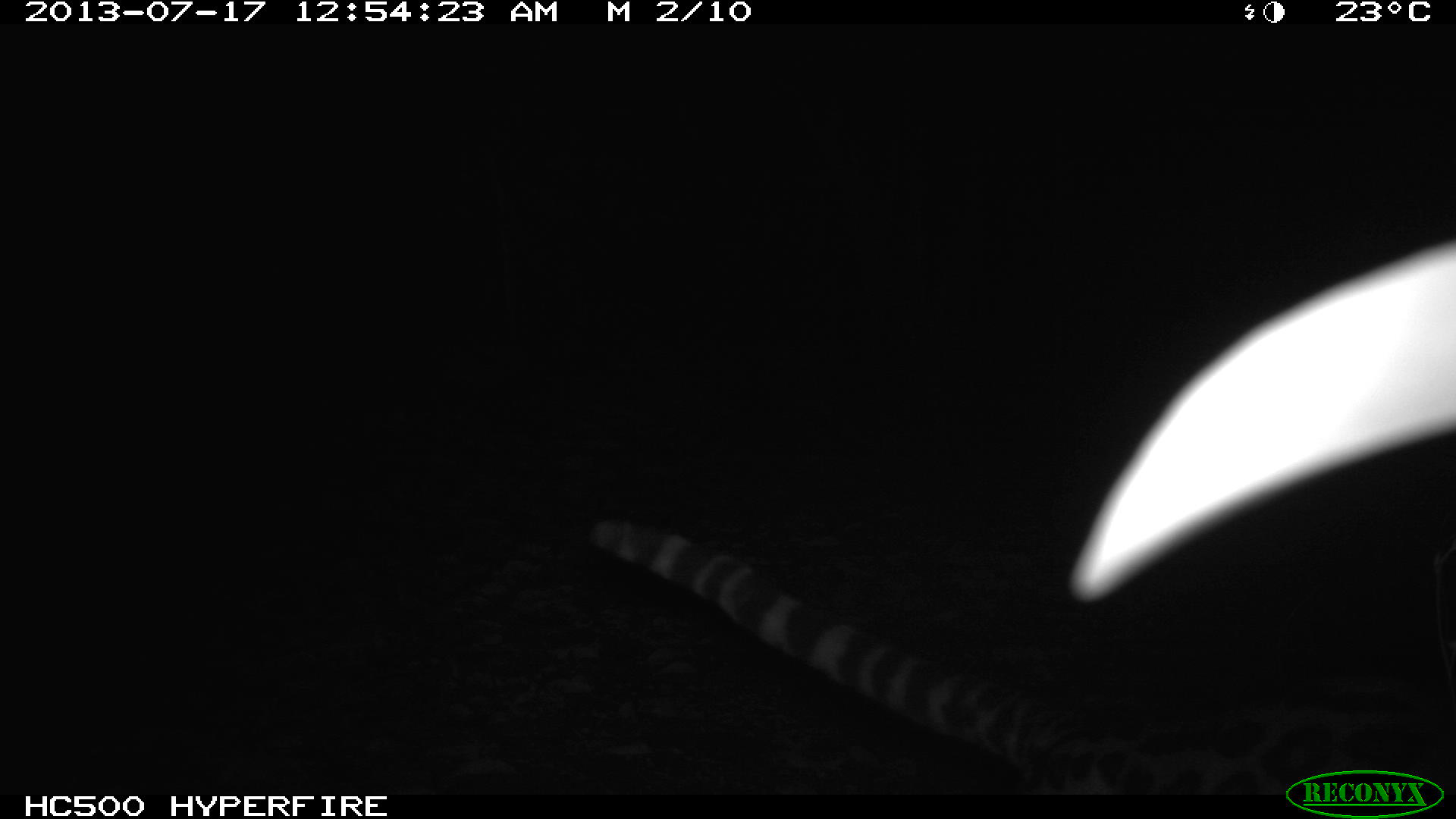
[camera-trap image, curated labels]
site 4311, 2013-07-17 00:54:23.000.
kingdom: Animalia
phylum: Chordata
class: Mammalia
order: Carnivora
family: Felidae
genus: Leopardus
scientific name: Leopardus wiedii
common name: margay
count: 1